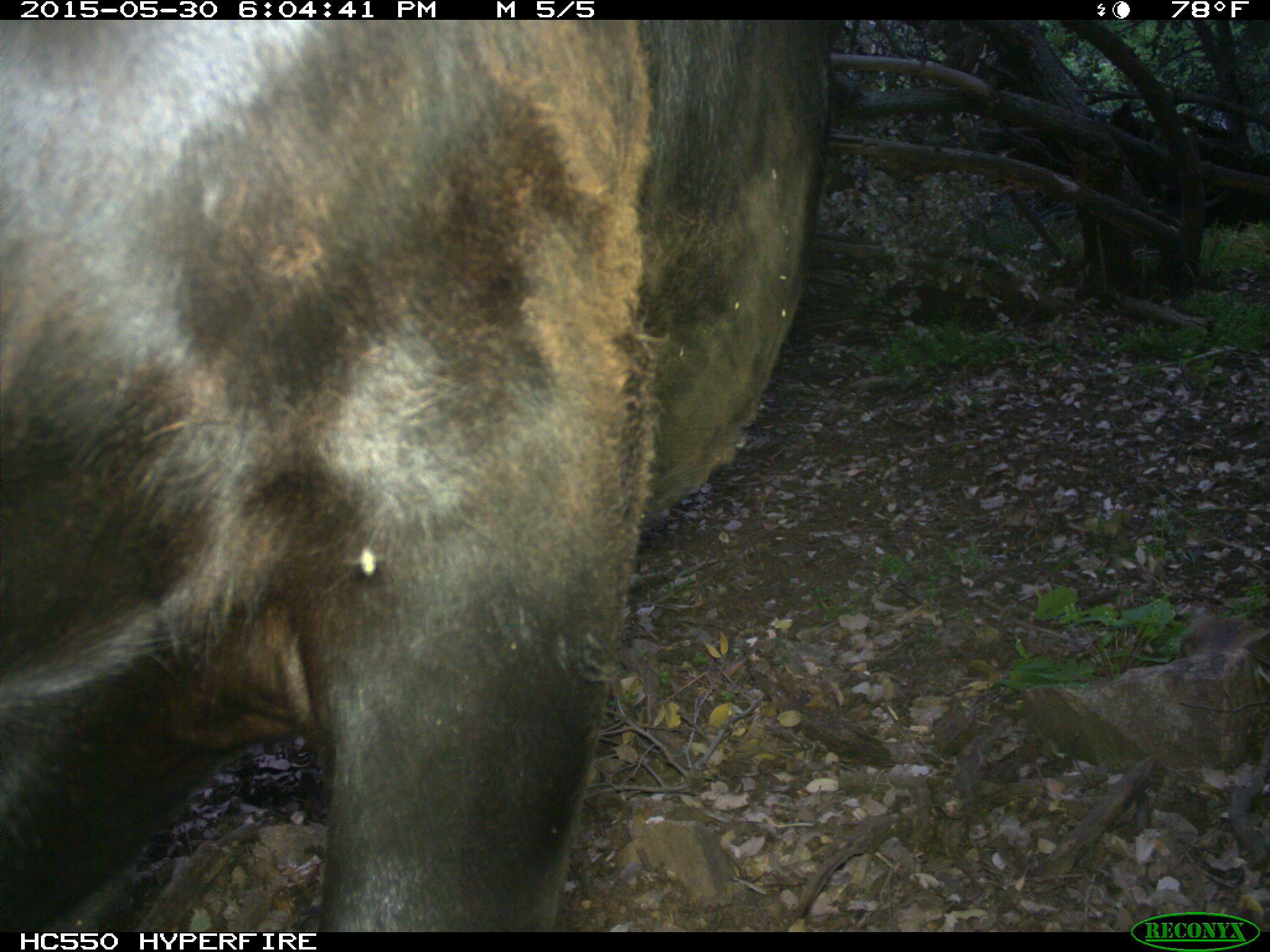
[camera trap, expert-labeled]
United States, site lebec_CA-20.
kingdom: Animalia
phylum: Chordata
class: Mammalia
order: Artiodactyla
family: Bovidae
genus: Bos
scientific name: Bos taurus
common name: domestic cow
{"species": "Bos taurus (domestic cow)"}